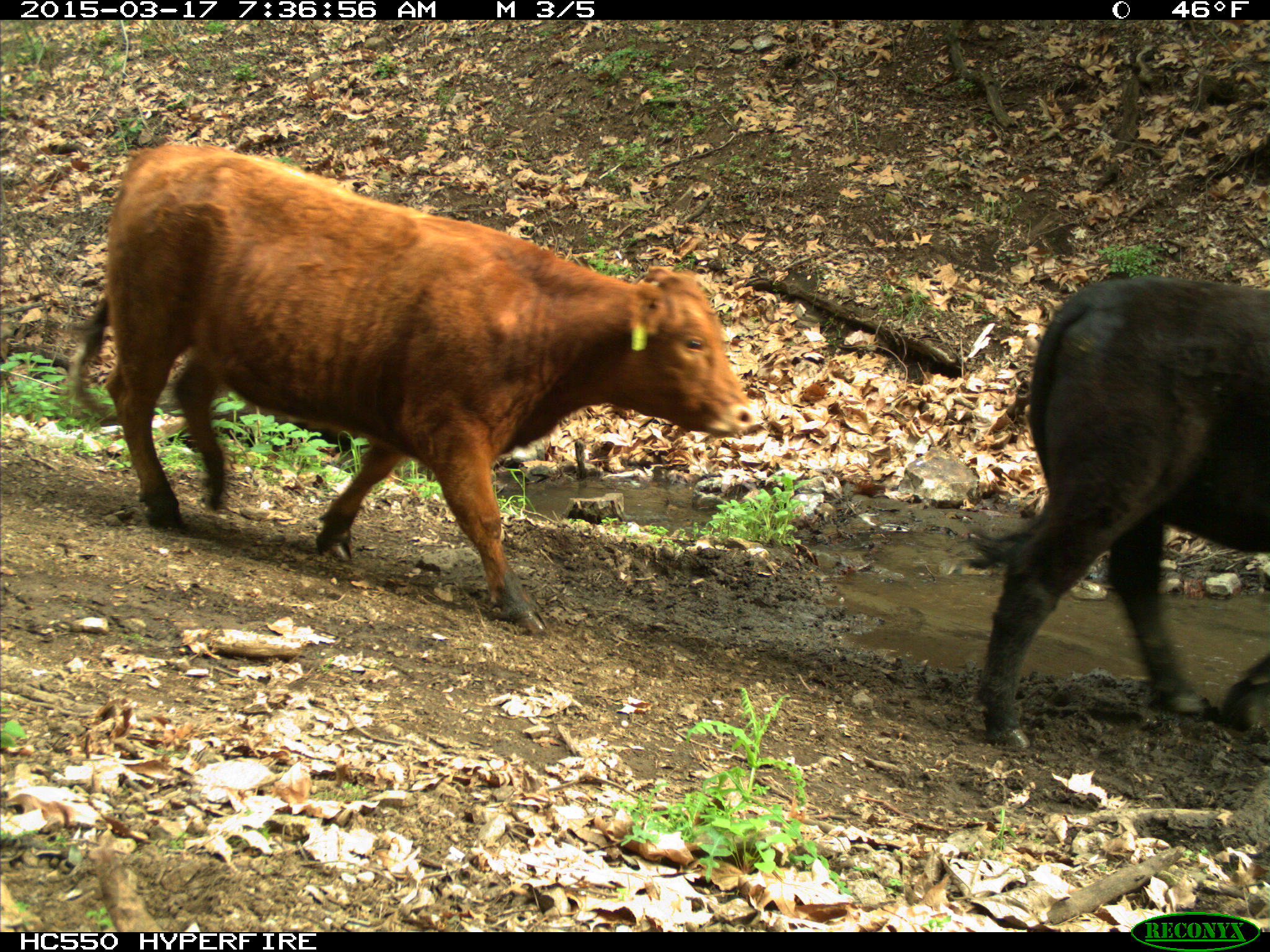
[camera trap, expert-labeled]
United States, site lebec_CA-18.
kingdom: Animalia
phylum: Chordata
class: Mammalia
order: Artiodactyla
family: Bovidae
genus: Bos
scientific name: Bos taurus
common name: domestic cow